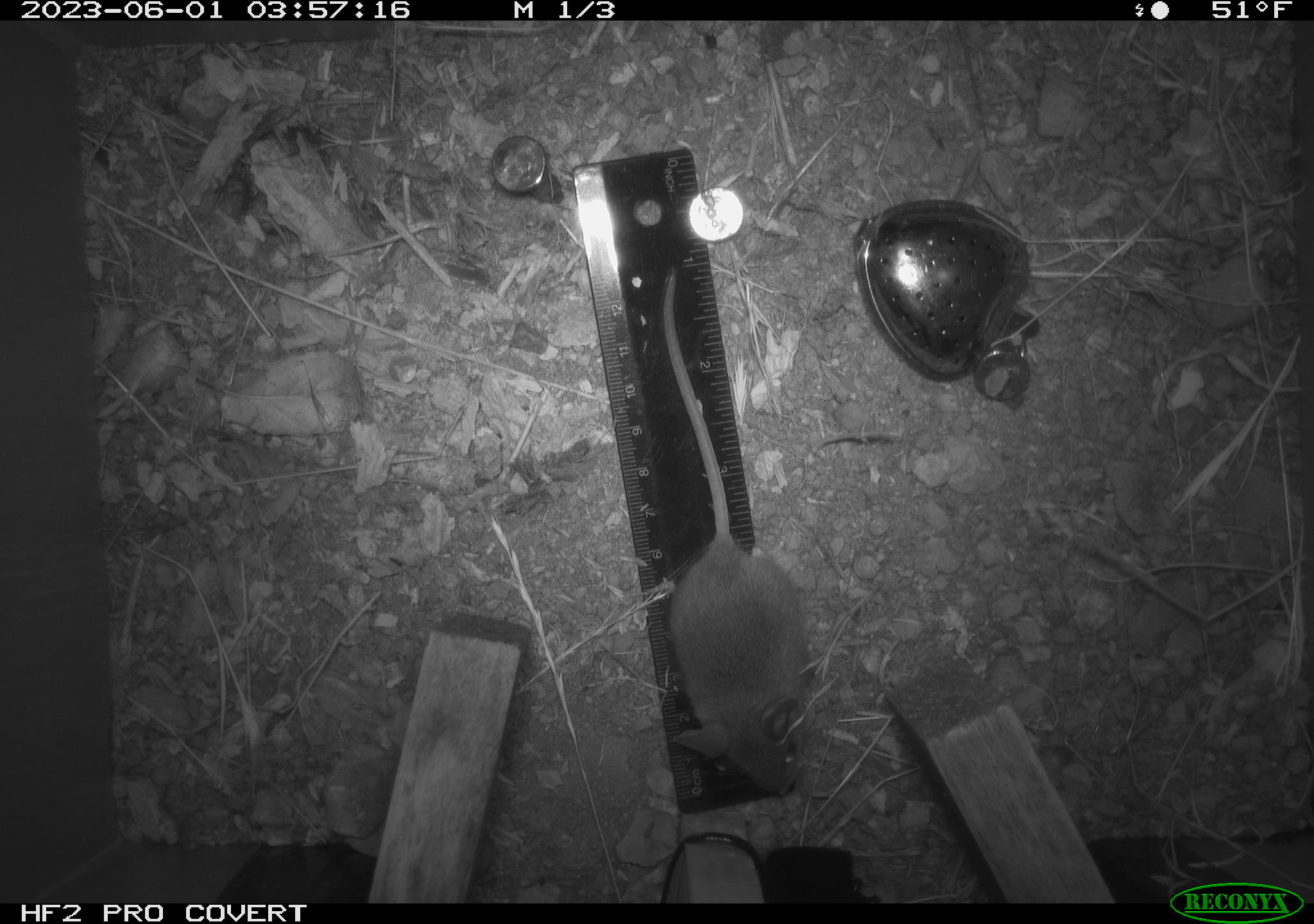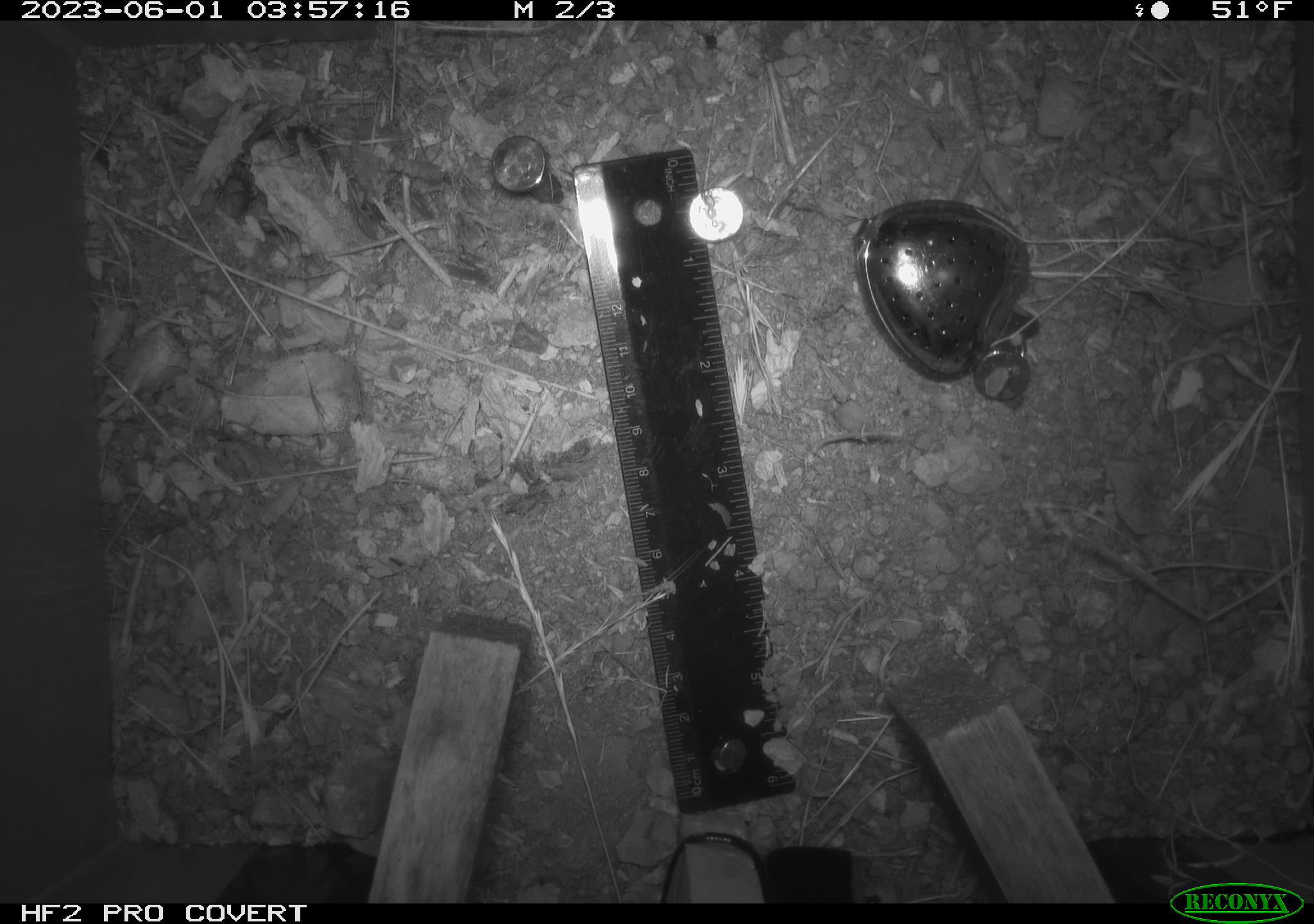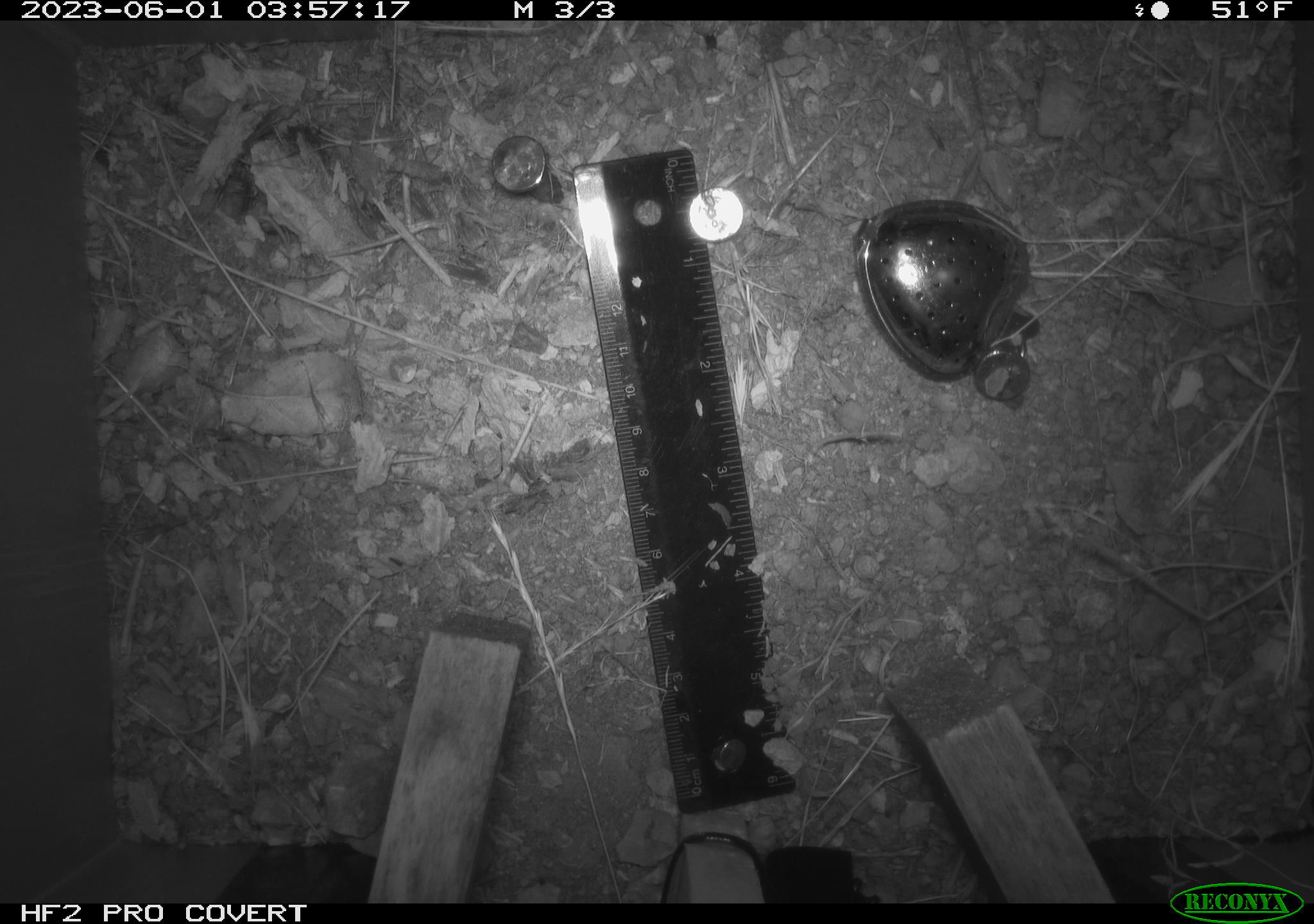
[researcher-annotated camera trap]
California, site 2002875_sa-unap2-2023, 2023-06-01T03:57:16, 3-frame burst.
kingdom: Animalia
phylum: Chordata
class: Mammalia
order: Rodentia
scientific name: Rodentia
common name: mouse species